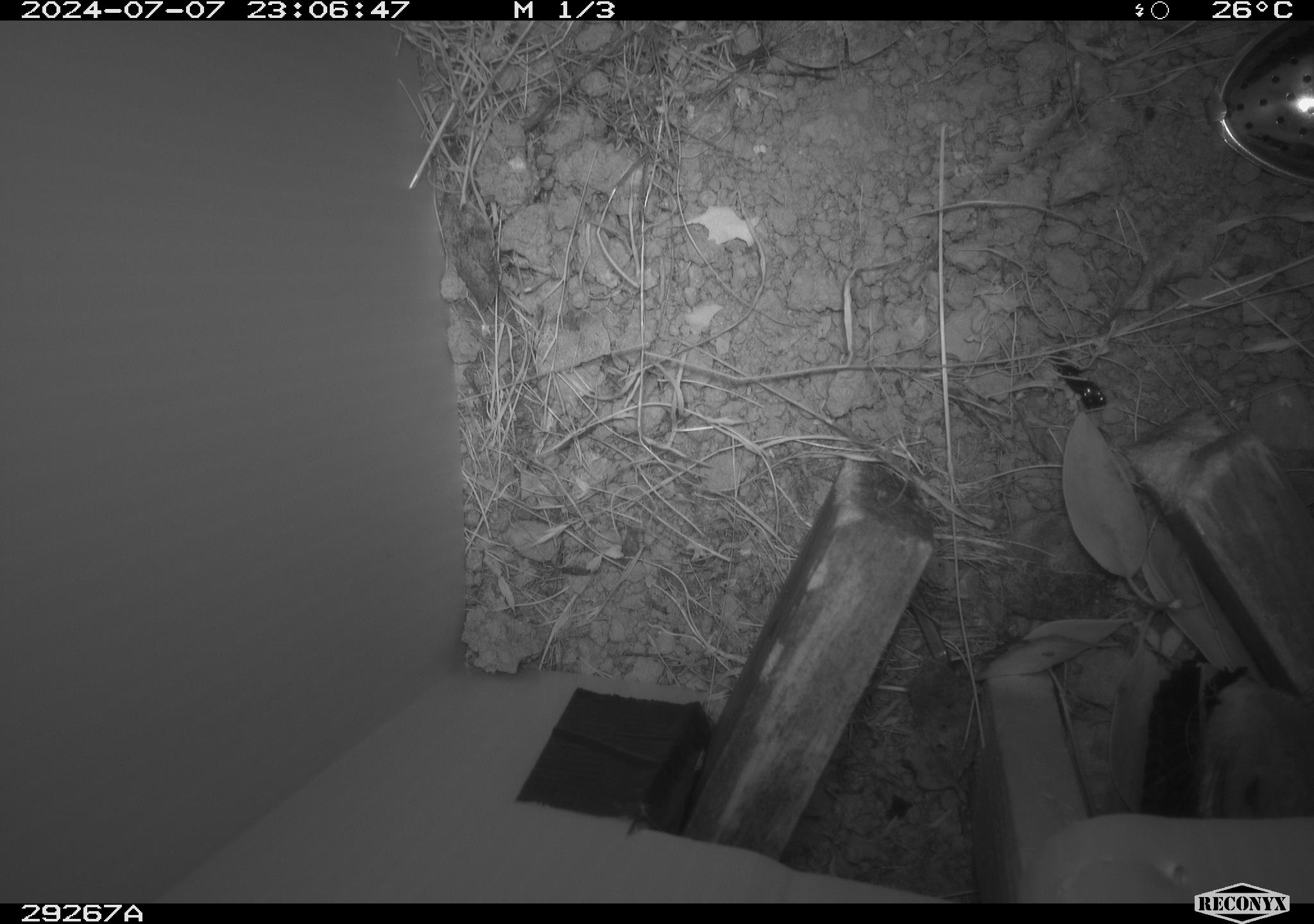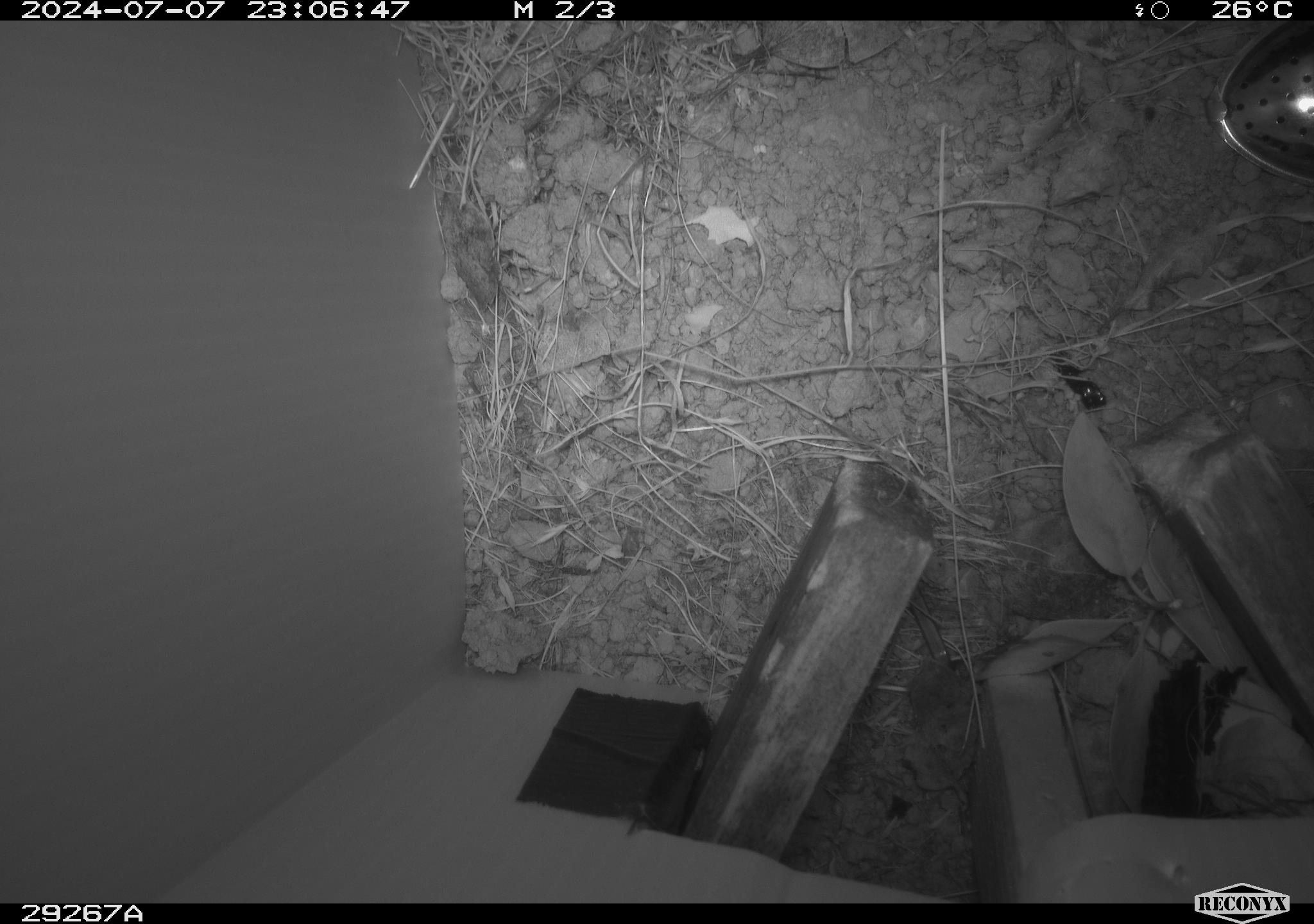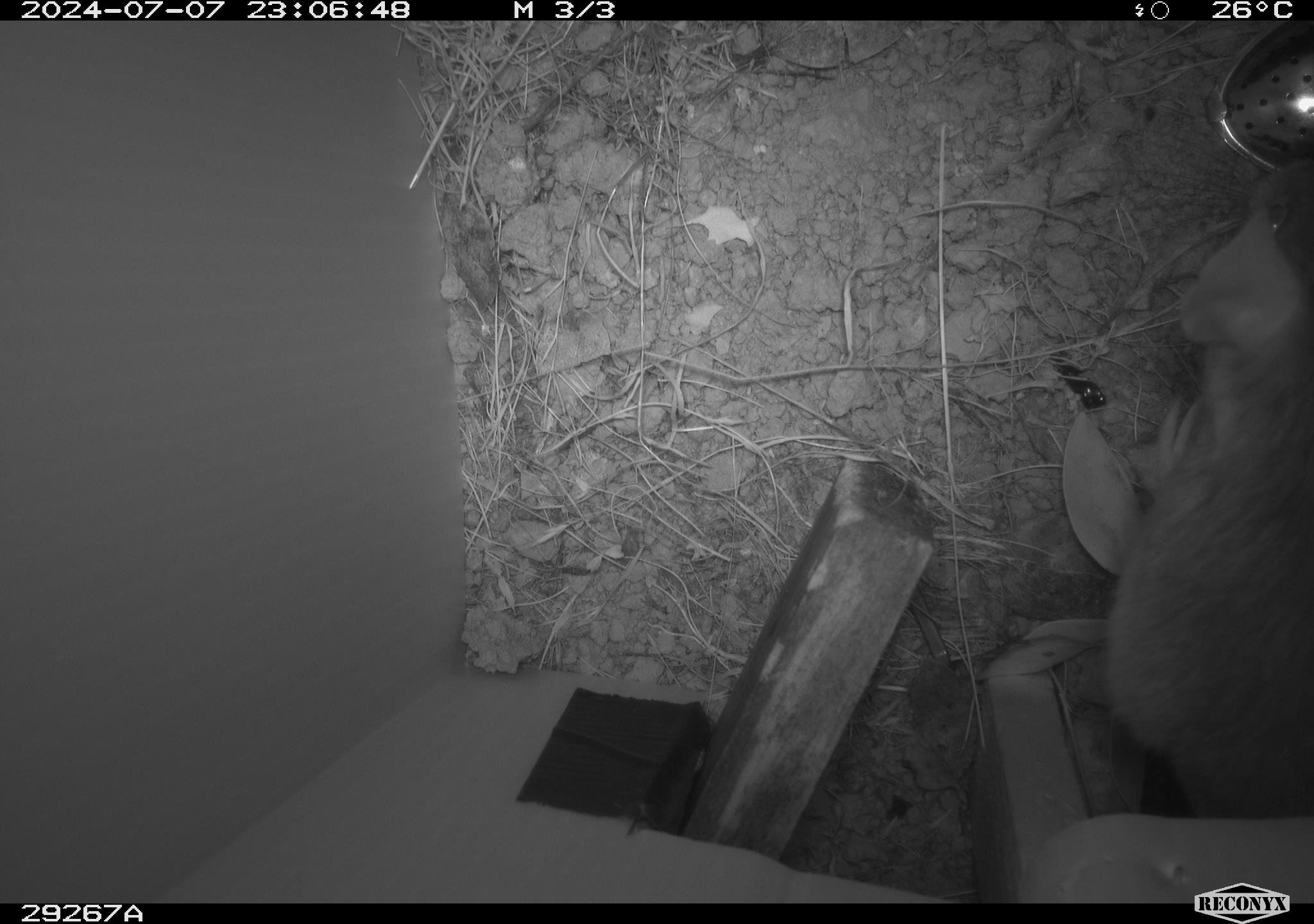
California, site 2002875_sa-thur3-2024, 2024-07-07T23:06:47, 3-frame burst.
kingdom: Animalia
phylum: Chordata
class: Mammalia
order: Rodentia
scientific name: Rodentia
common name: rodent